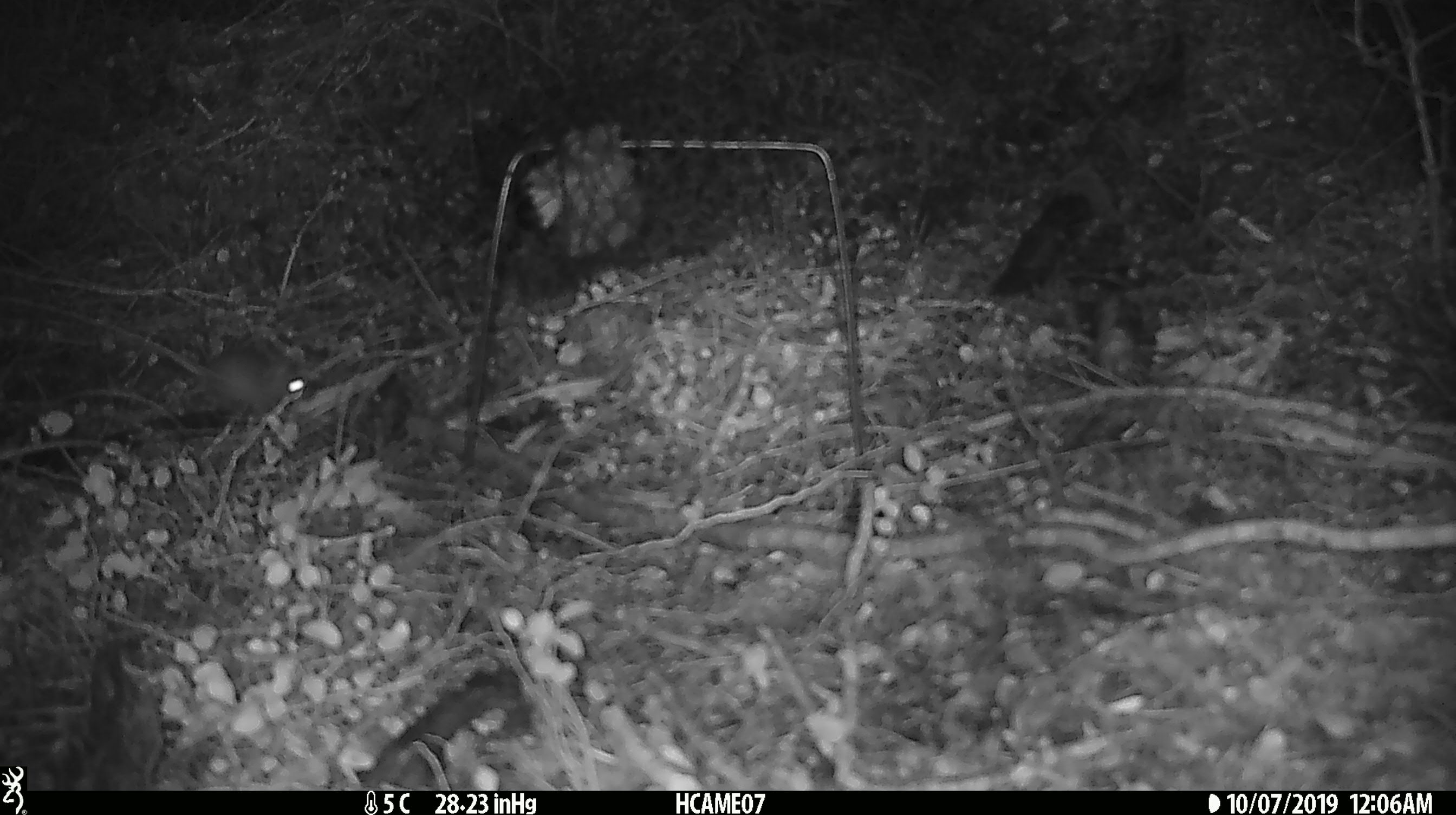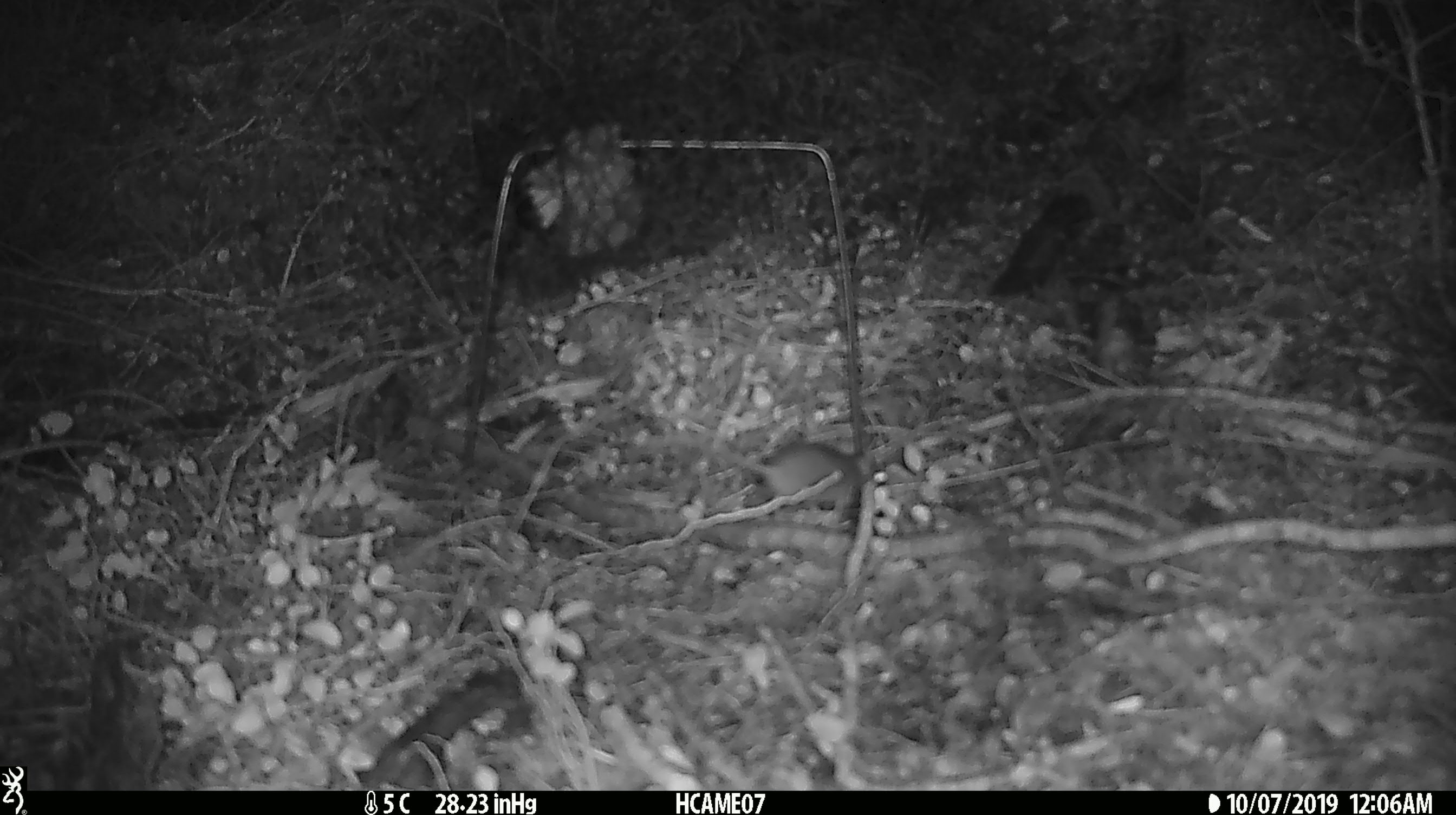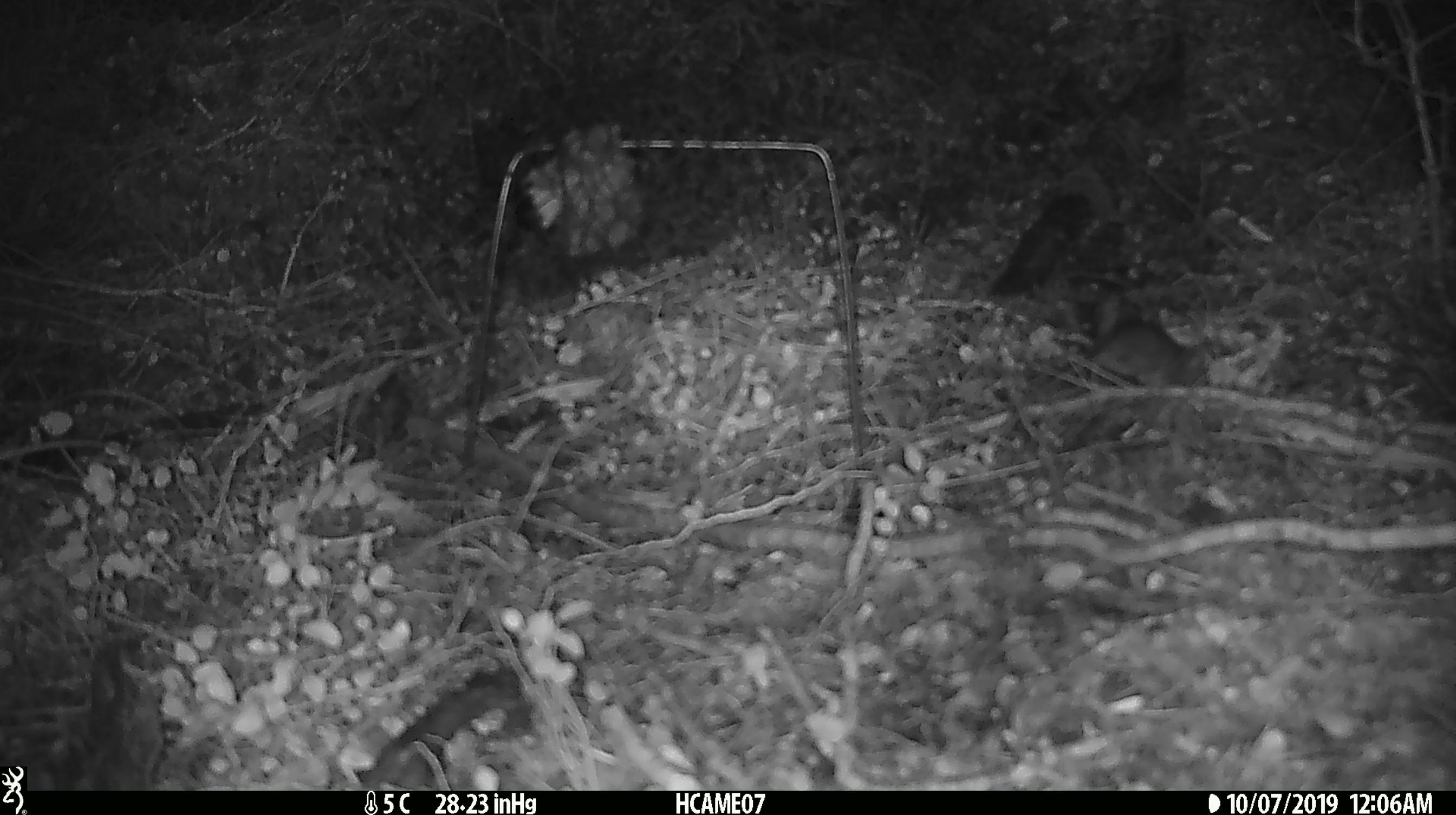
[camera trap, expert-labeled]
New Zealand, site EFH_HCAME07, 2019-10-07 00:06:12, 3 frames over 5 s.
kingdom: Animalia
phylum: Chordata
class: Mammalia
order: Rodentia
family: Muridae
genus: Mus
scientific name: Mus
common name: mouse